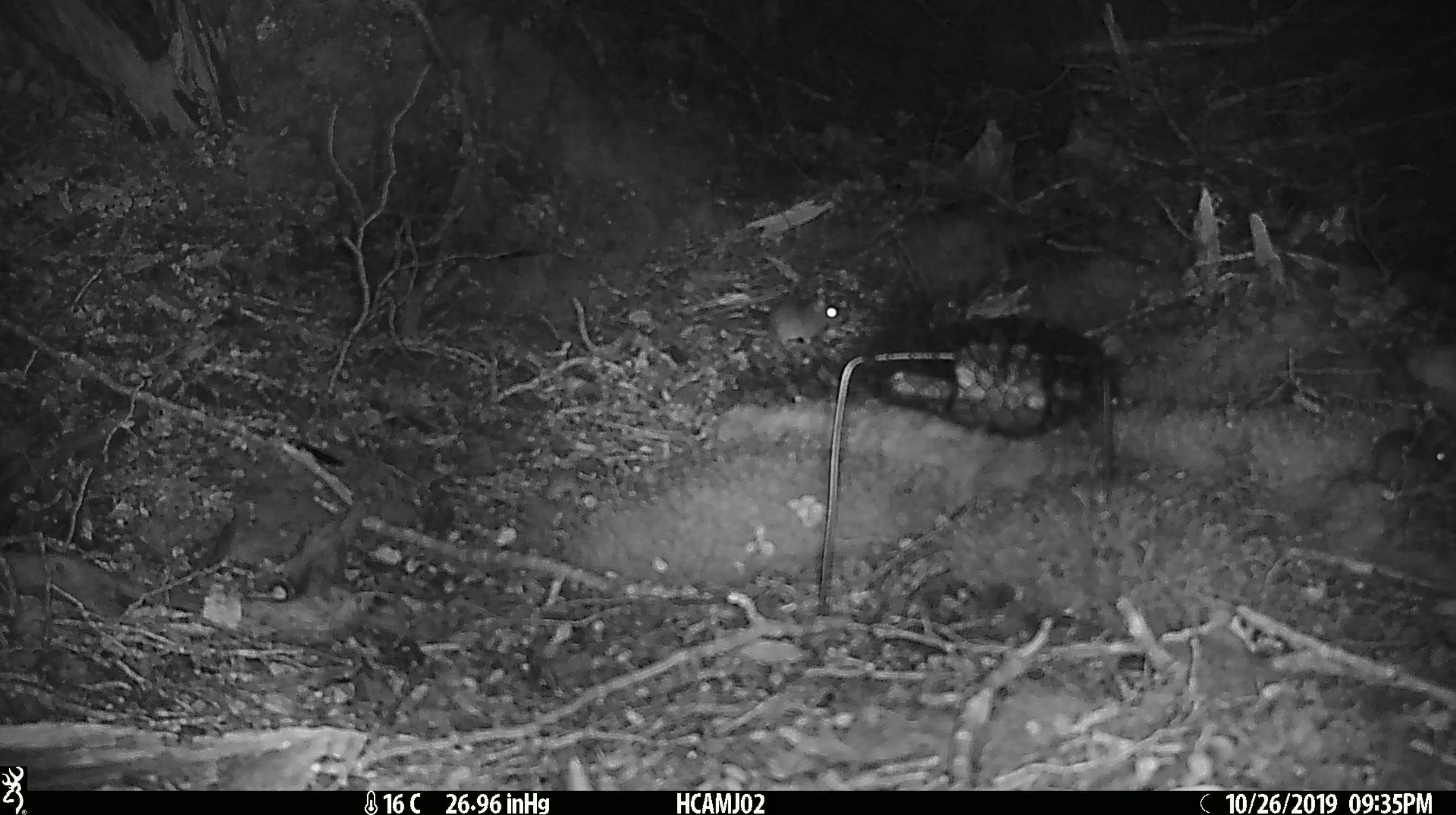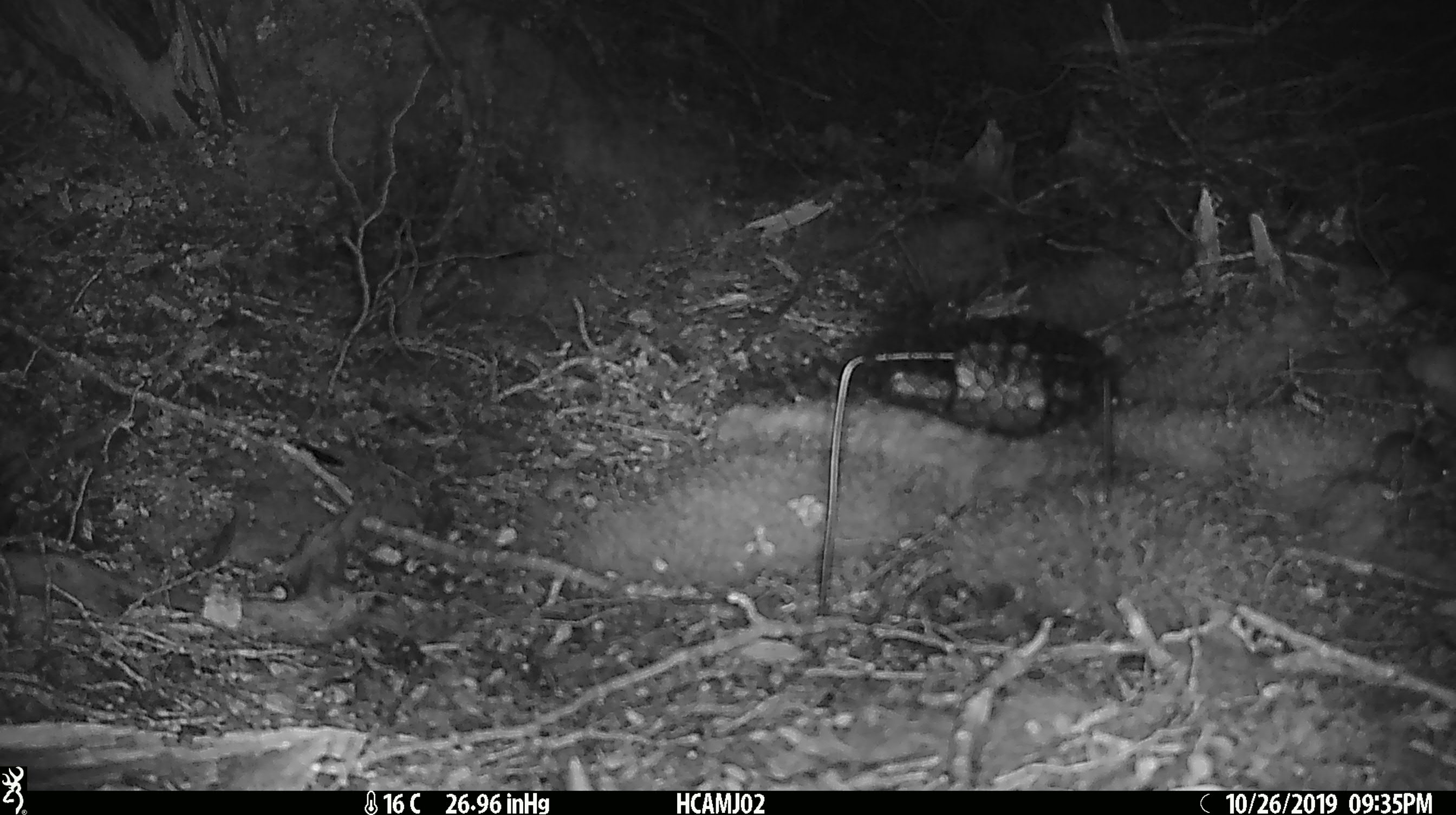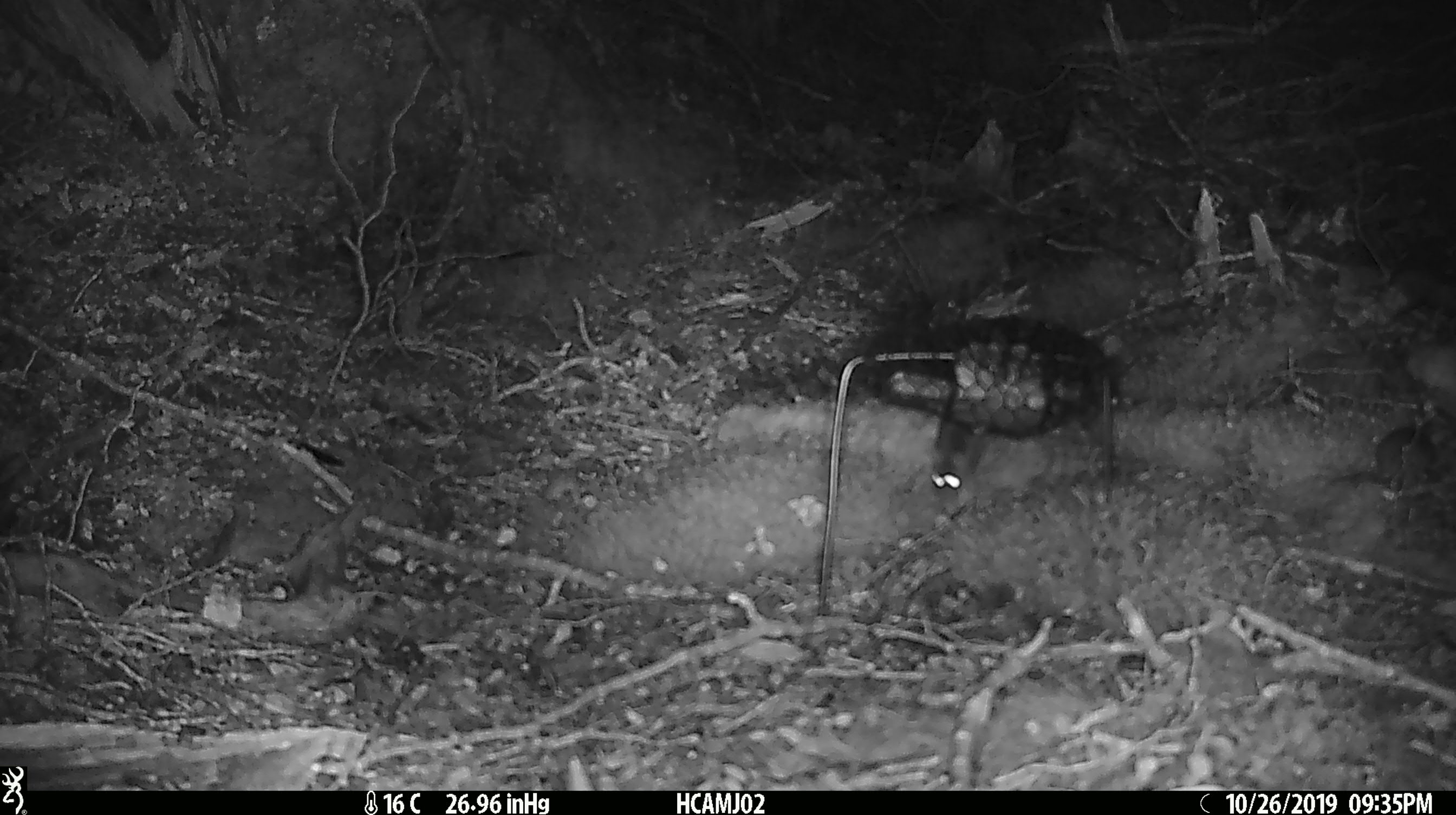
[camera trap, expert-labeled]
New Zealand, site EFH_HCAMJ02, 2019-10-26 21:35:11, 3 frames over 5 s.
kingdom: Animalia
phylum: Chordata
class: Mammalia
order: Rodentia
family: Muridae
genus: Mus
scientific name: Mus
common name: mouse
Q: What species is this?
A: Mouse (Mus).